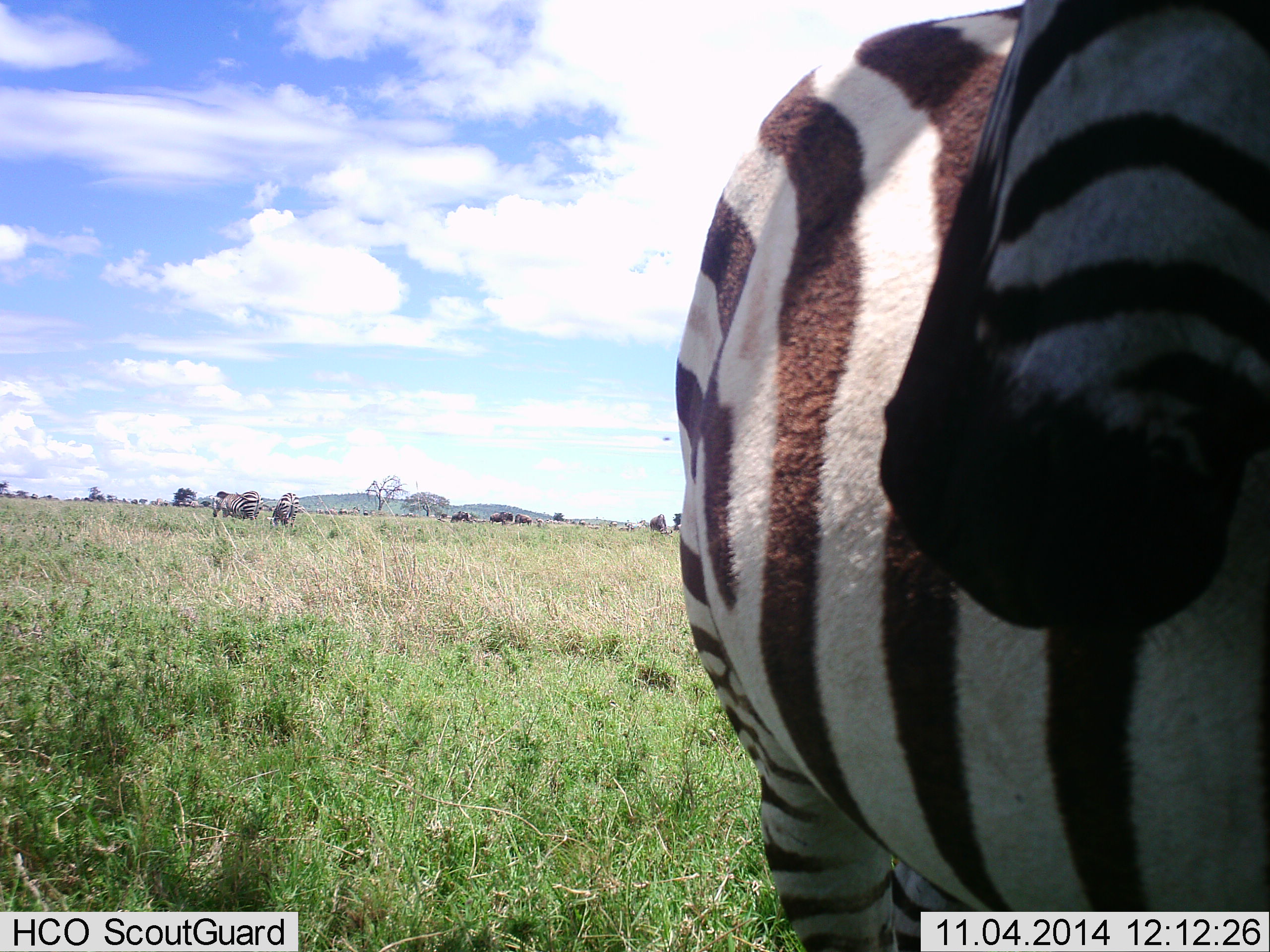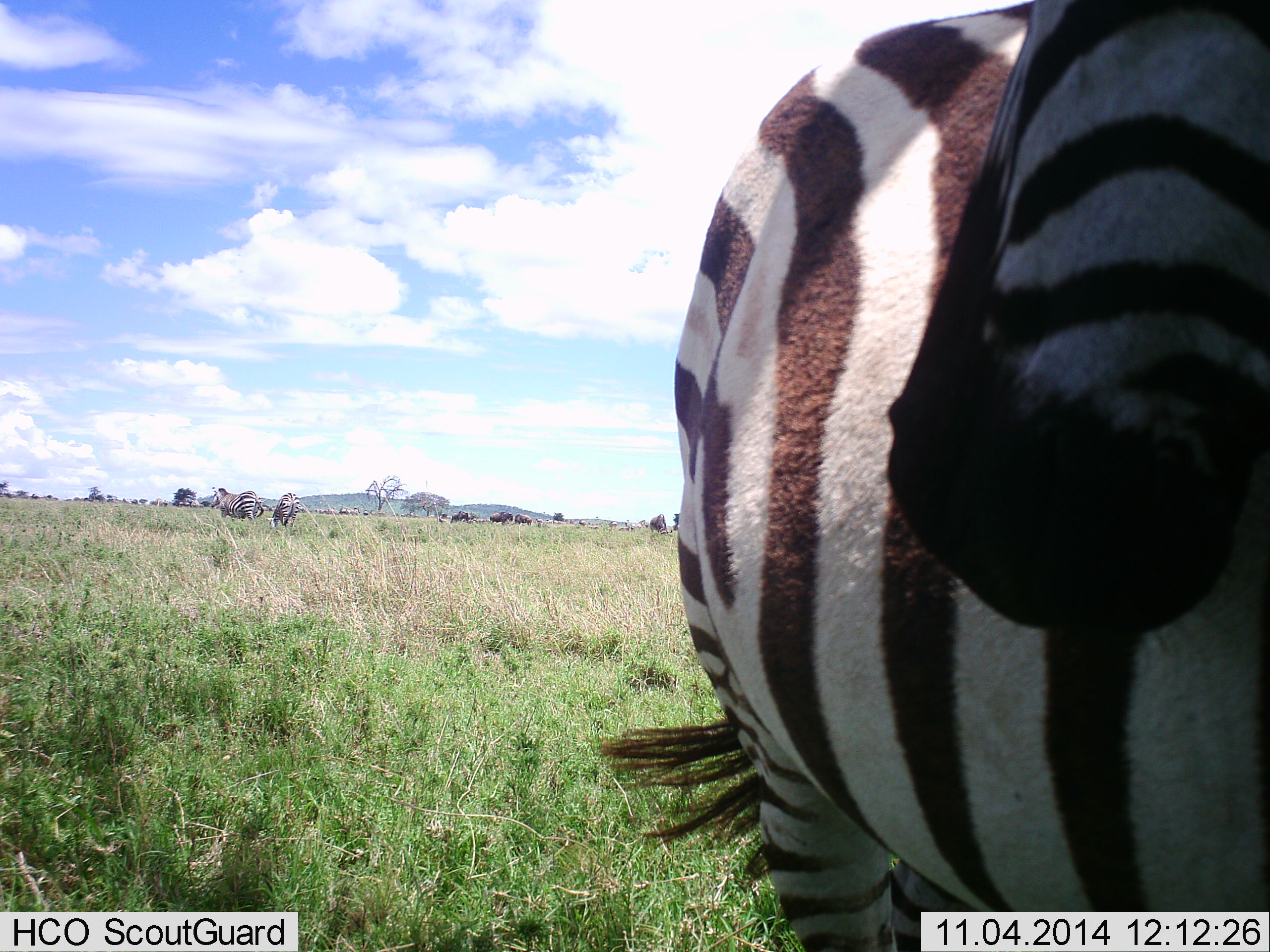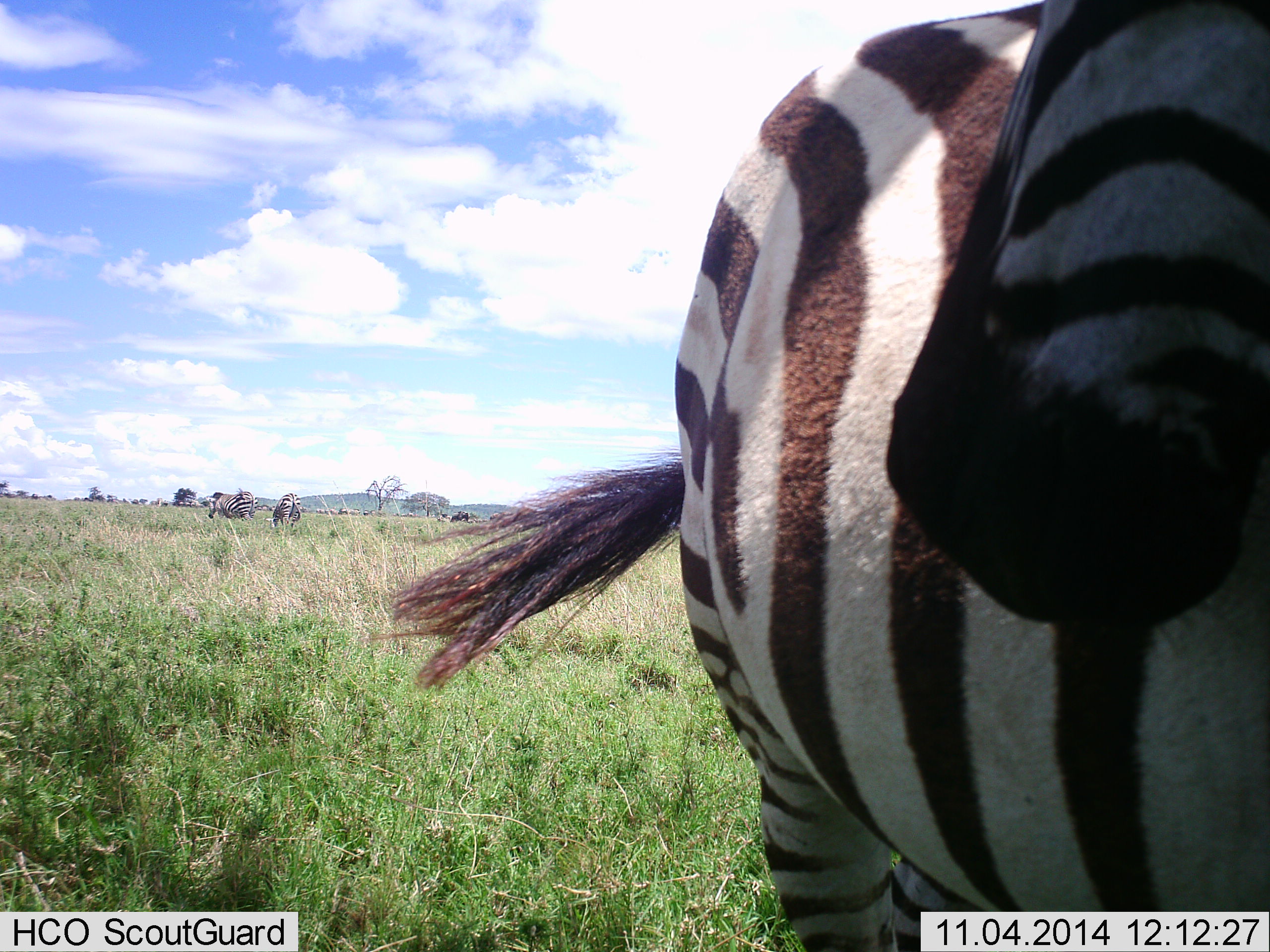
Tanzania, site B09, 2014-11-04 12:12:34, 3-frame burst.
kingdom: Animalia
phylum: Chordata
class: Mammalia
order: Perissodactyla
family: Equidae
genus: Equus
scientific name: Equus quagga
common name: plains zebra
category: zebra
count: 3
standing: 100%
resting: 8%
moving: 0%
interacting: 8%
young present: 0%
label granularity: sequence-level